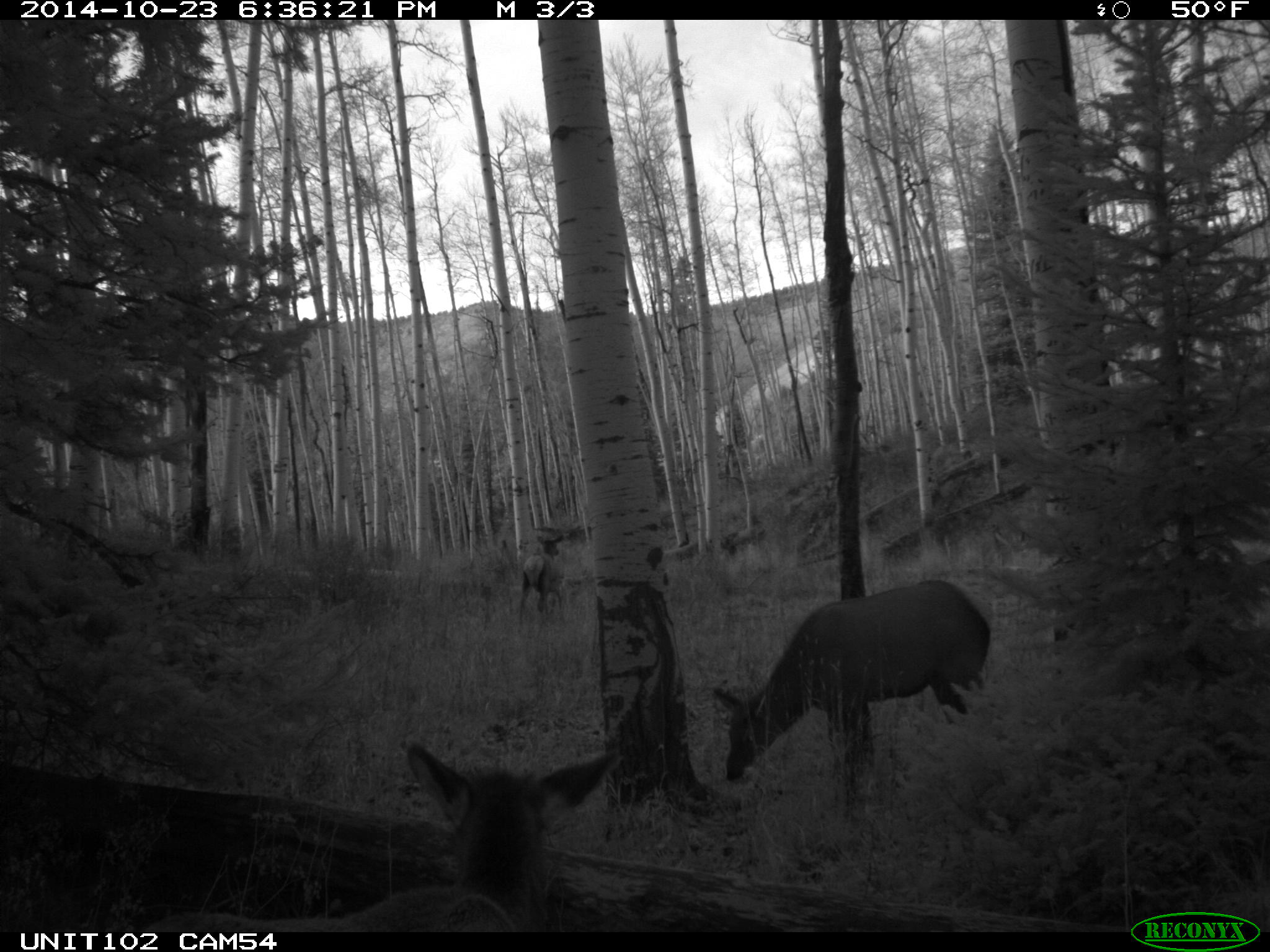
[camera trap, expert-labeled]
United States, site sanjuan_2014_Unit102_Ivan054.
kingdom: Animalia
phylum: Chordata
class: Mammalia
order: Artiodactyla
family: Cervidae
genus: Cervus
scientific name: Cervus elaphus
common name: red deer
Cervus elaphus (red deer).